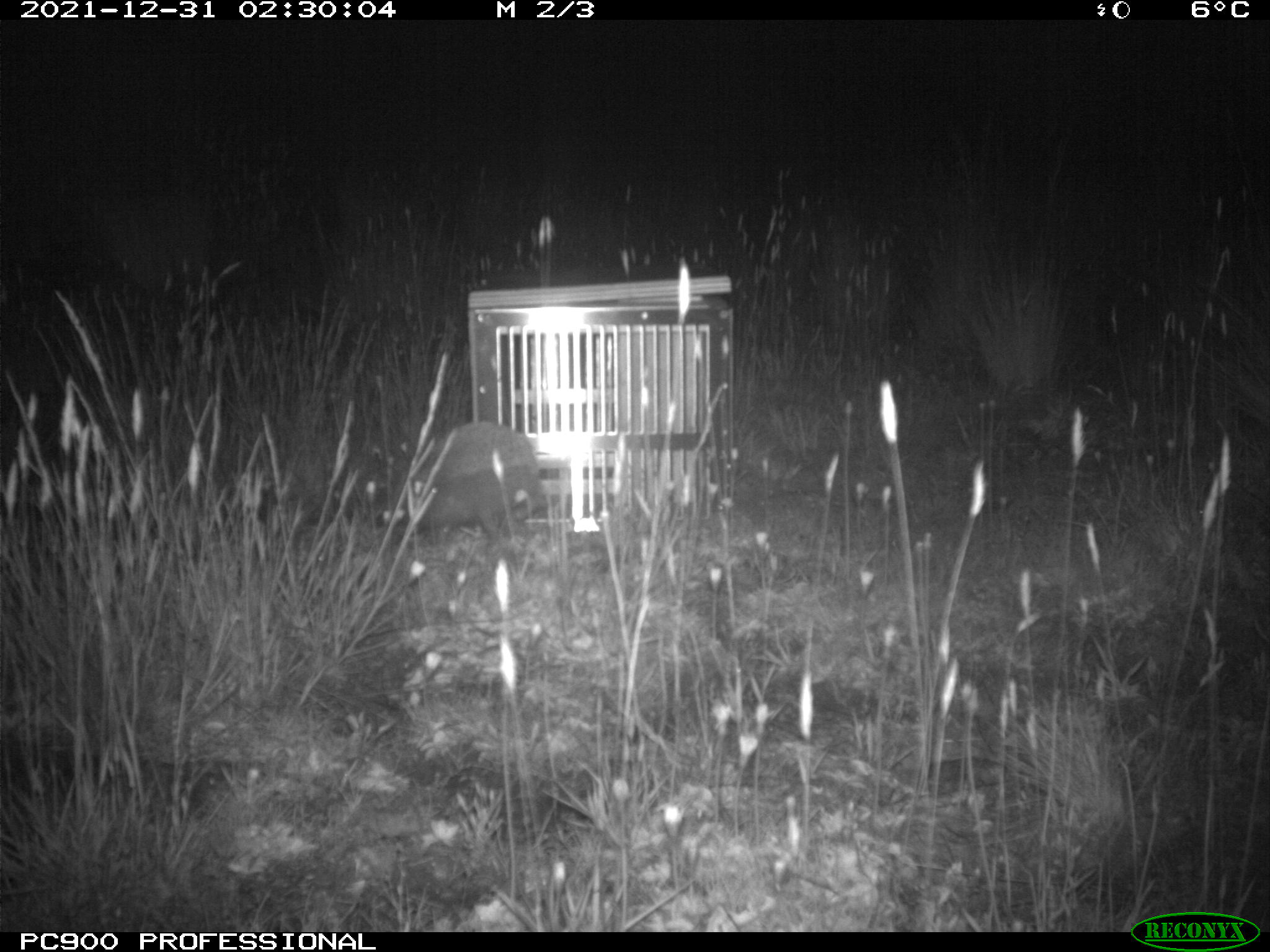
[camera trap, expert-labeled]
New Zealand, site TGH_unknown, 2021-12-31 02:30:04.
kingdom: Animalia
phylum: Chordata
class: Mammalia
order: Eulipotyphla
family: Erinaceidae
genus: Erinaceus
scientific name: Erinaceus europaeus europaeus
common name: european hedgehog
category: hedgehog